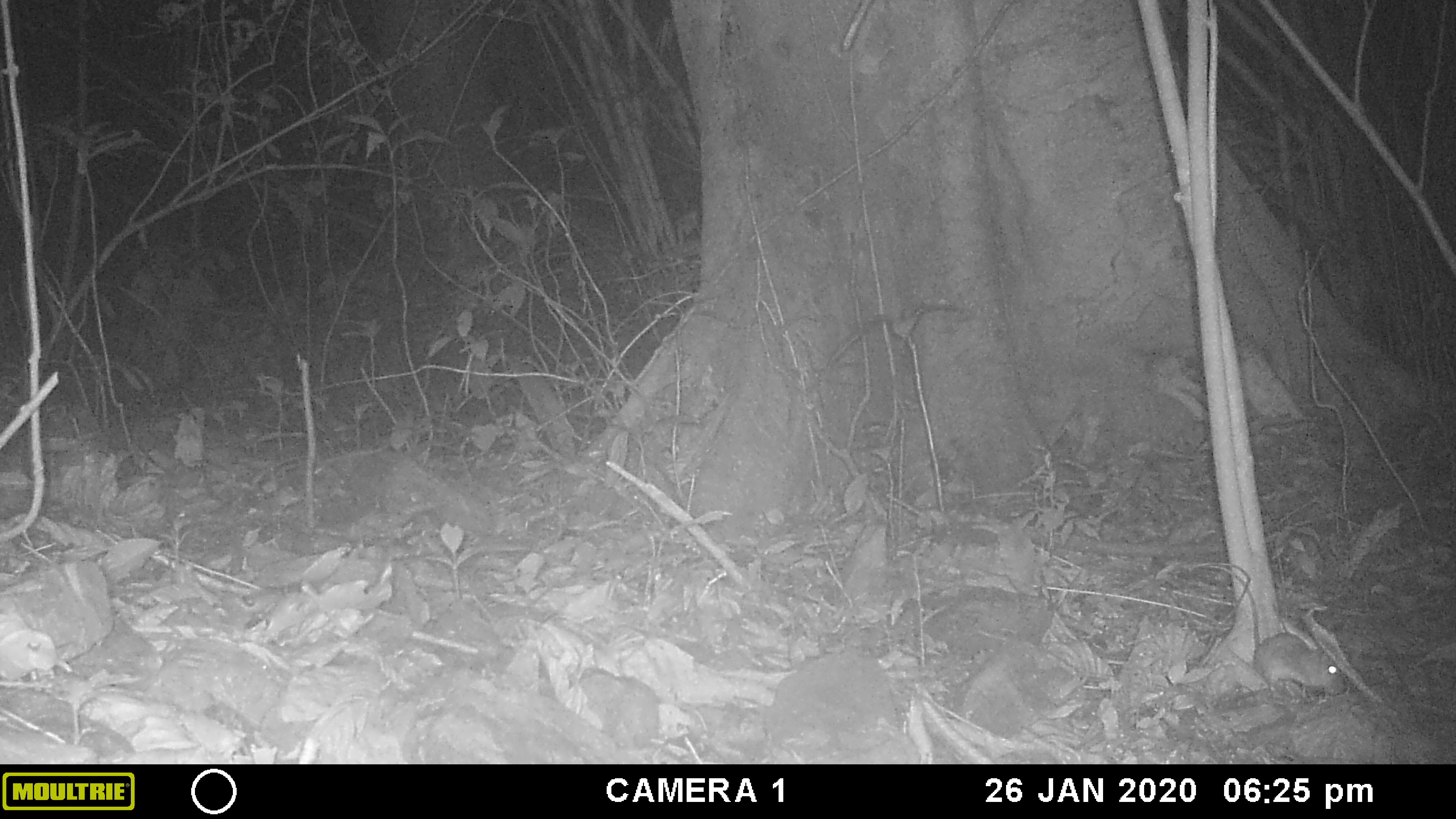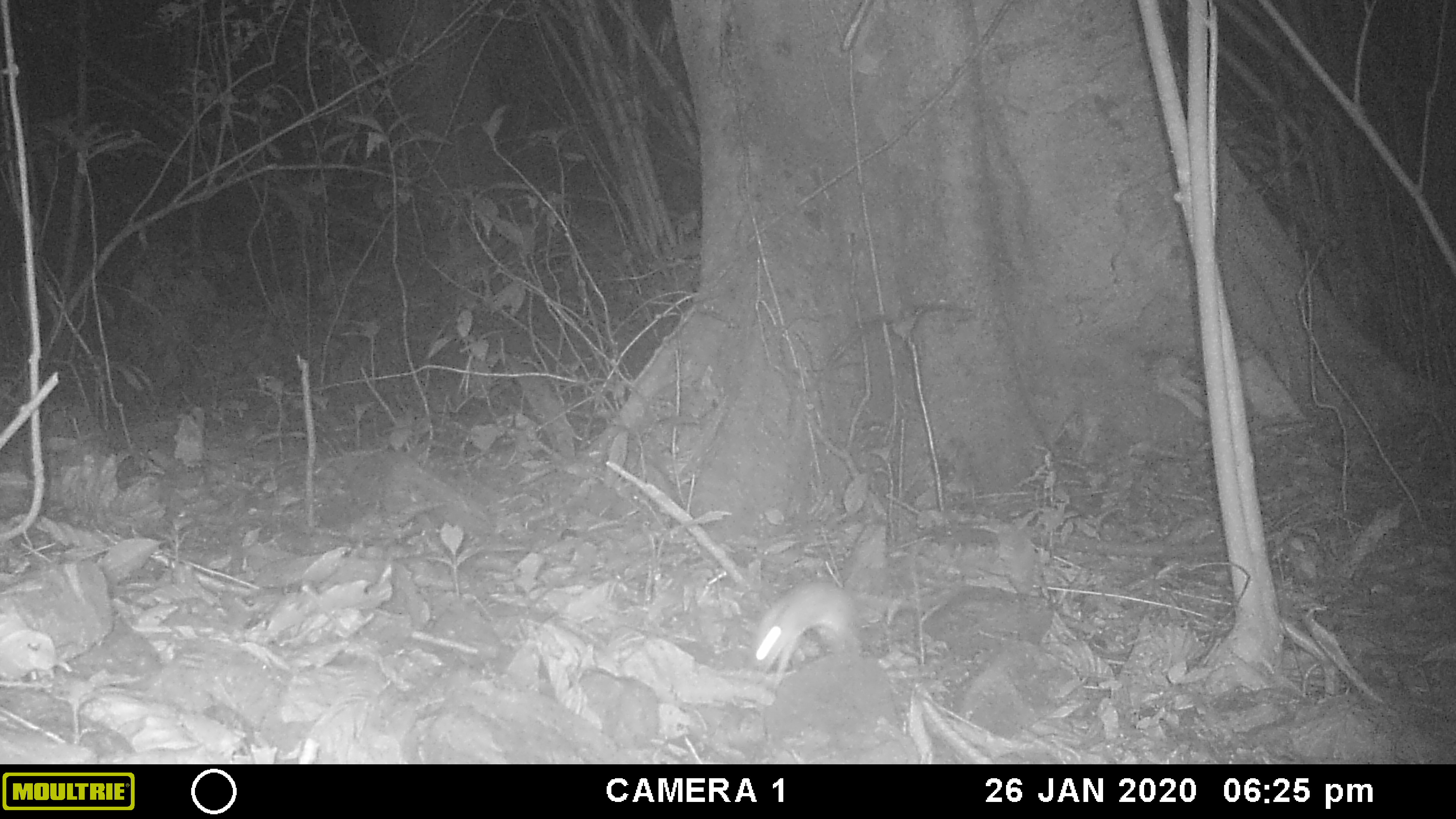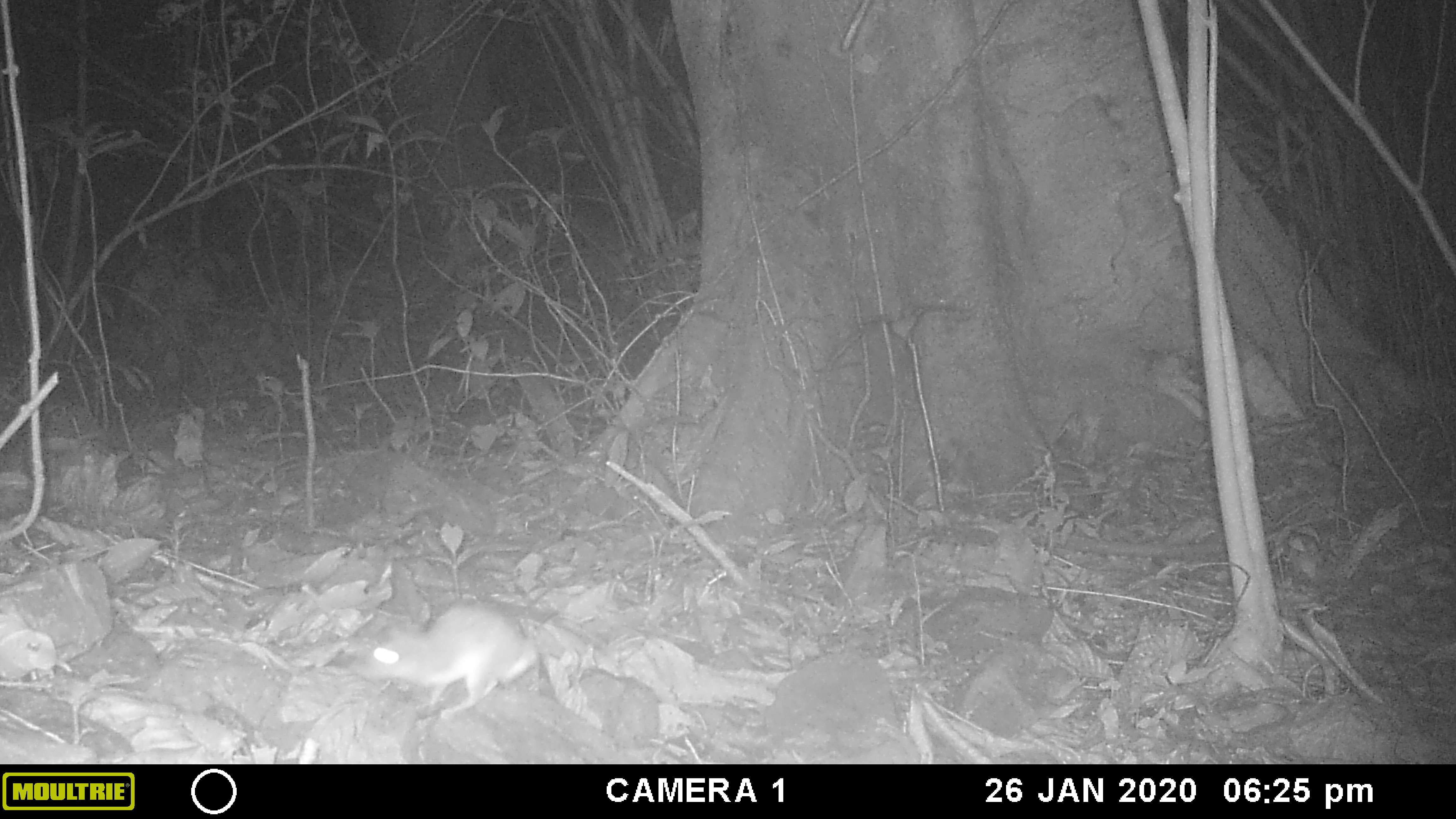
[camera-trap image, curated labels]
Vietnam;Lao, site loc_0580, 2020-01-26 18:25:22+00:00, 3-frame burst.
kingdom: Animalia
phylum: Chordata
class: Mammalia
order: Rodentia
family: Muridae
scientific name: Muridae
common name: old-world mice and rats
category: unidentified murid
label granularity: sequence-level